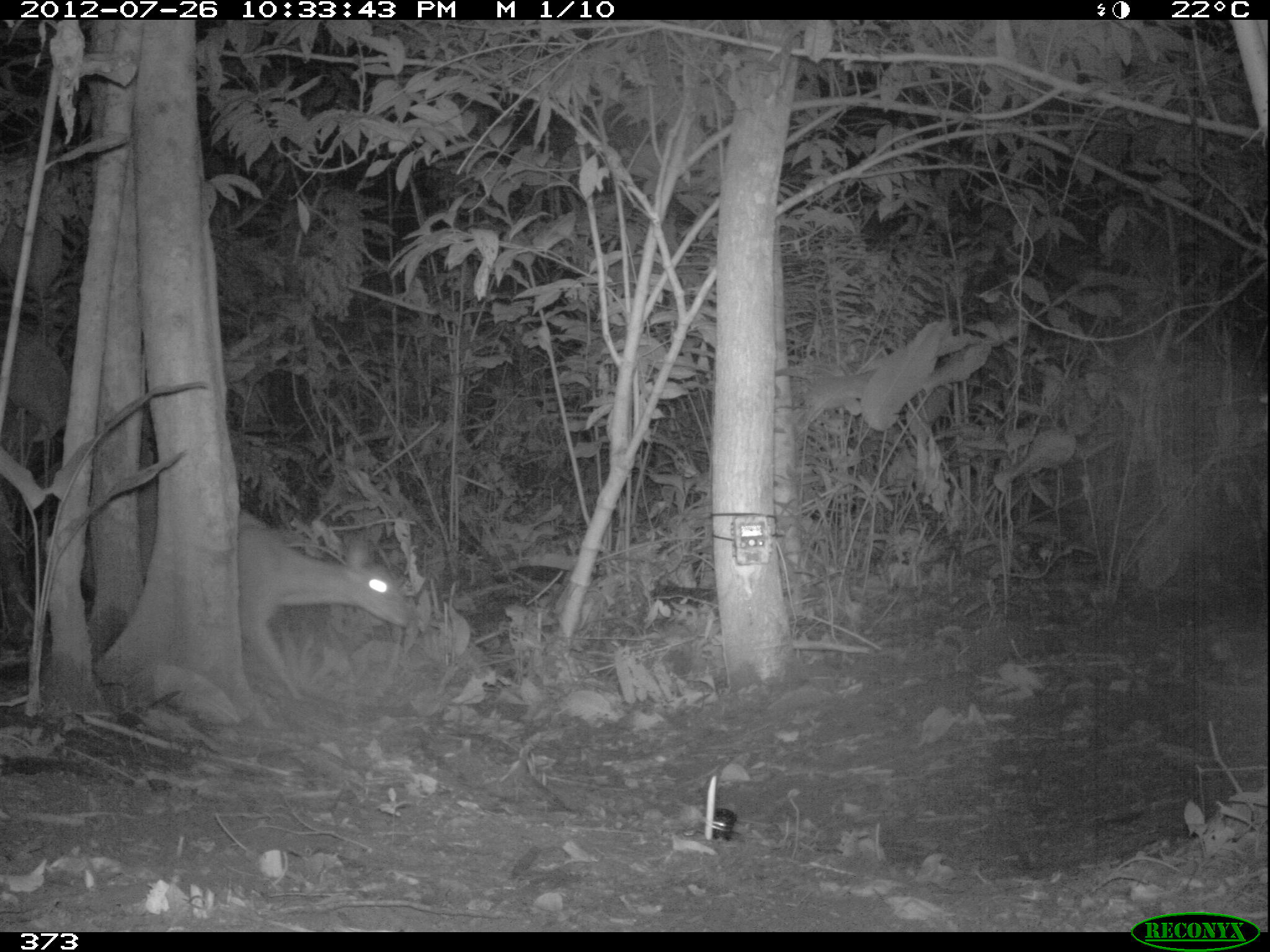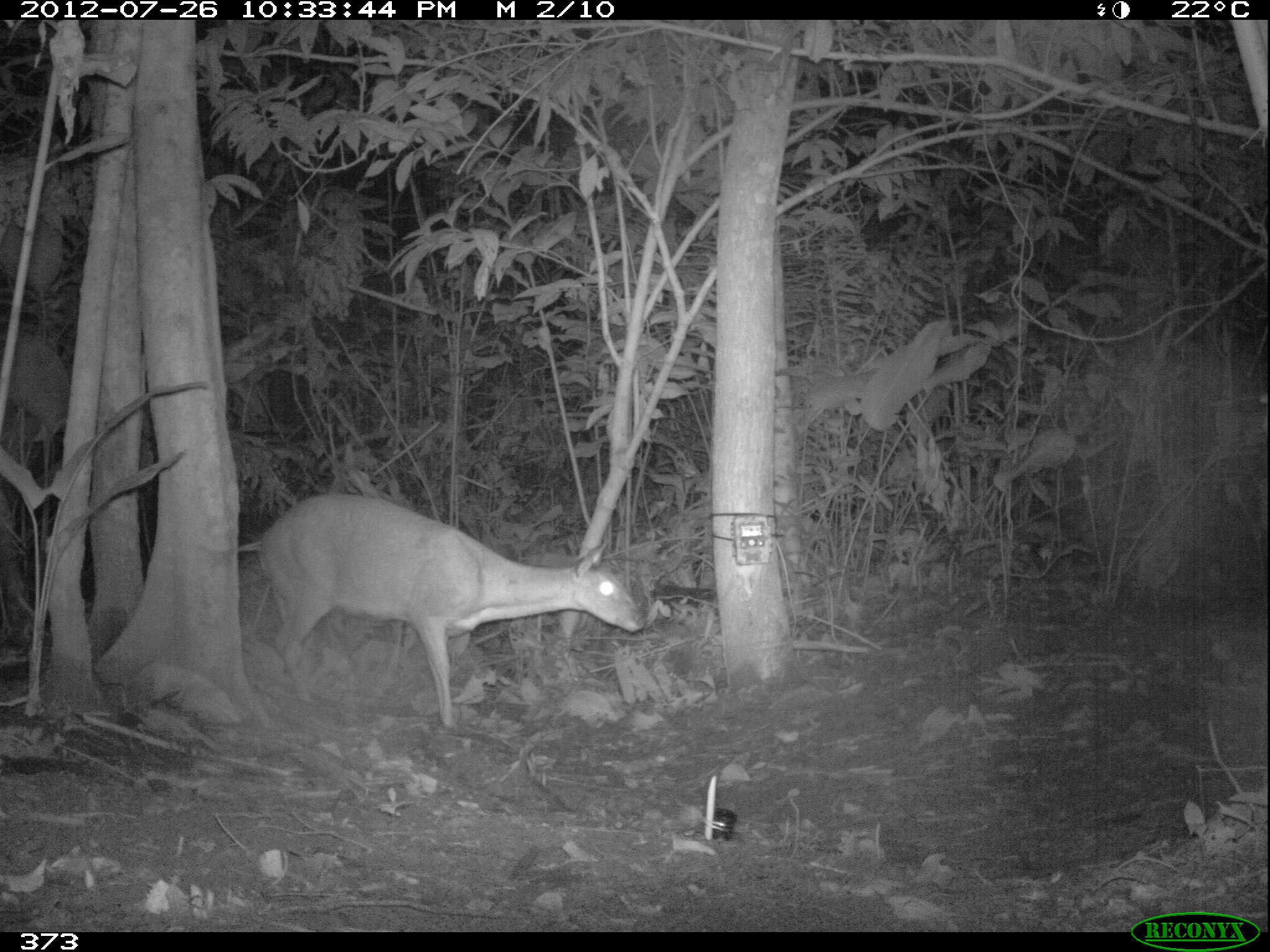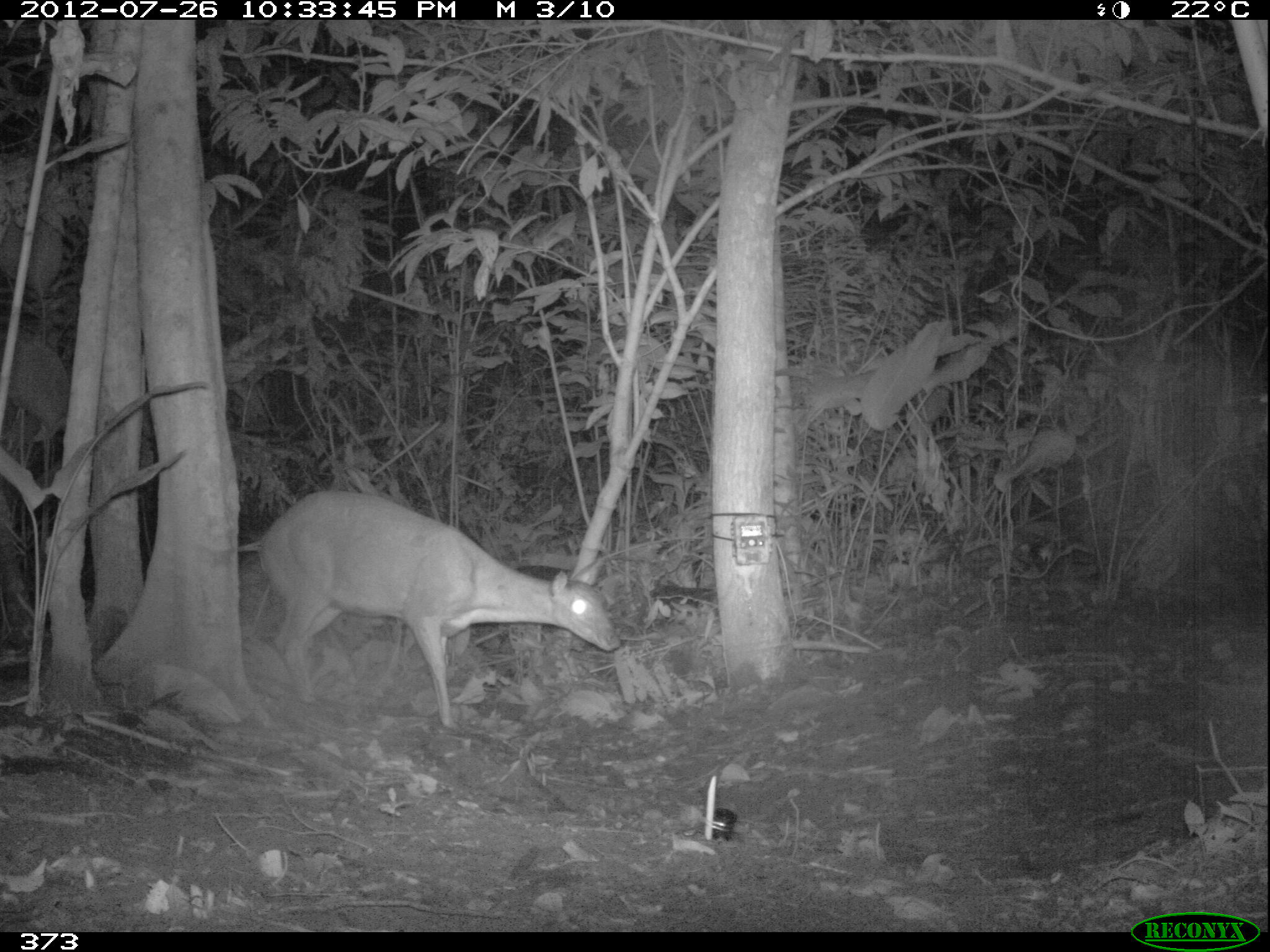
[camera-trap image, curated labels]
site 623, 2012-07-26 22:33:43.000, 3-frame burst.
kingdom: Animalia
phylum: Chordata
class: Mammalia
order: Artiodactyla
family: Cervidae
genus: Mazama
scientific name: Mazama americana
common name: red brocket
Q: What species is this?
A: Mazama americana (red brocket).